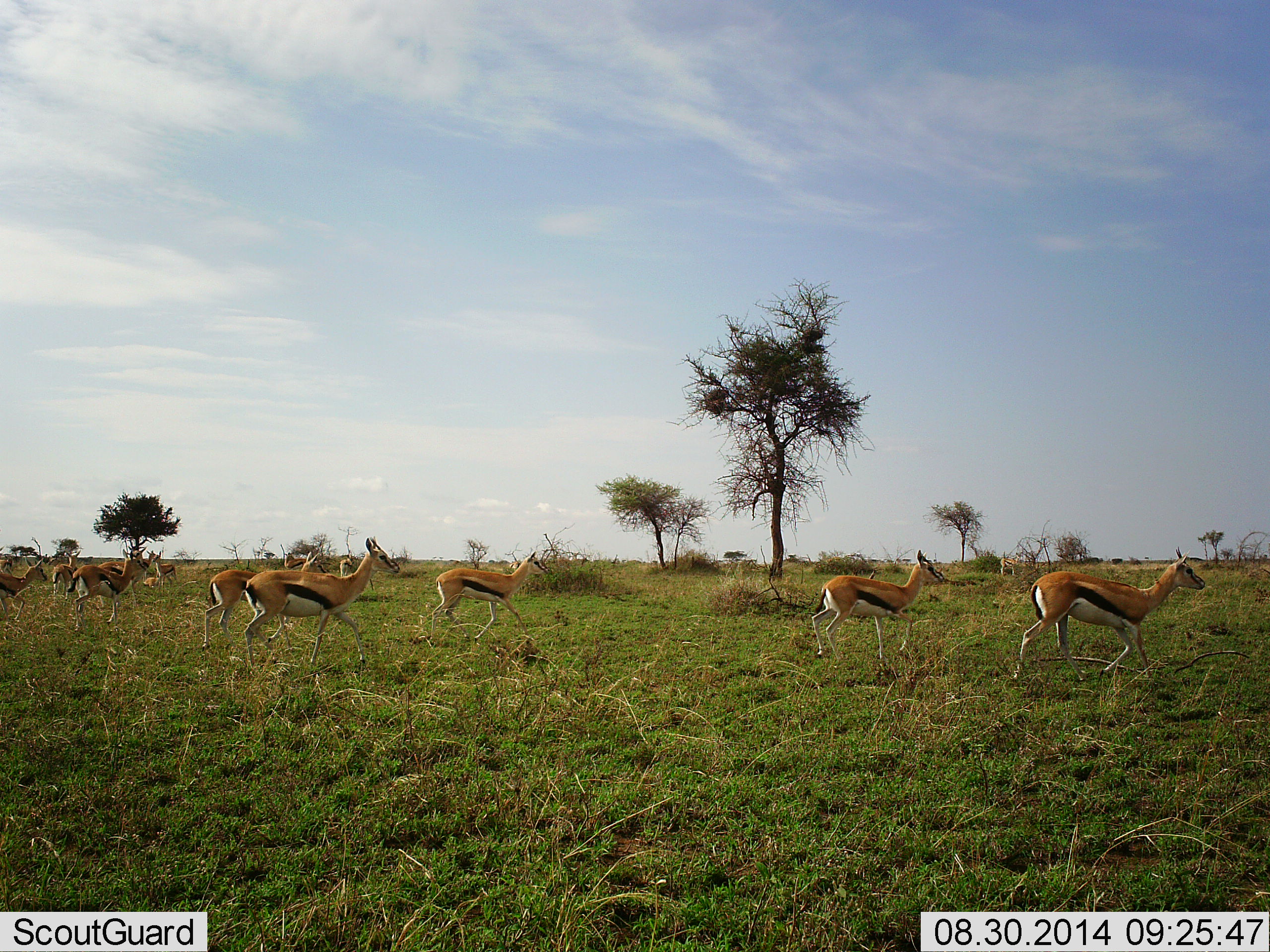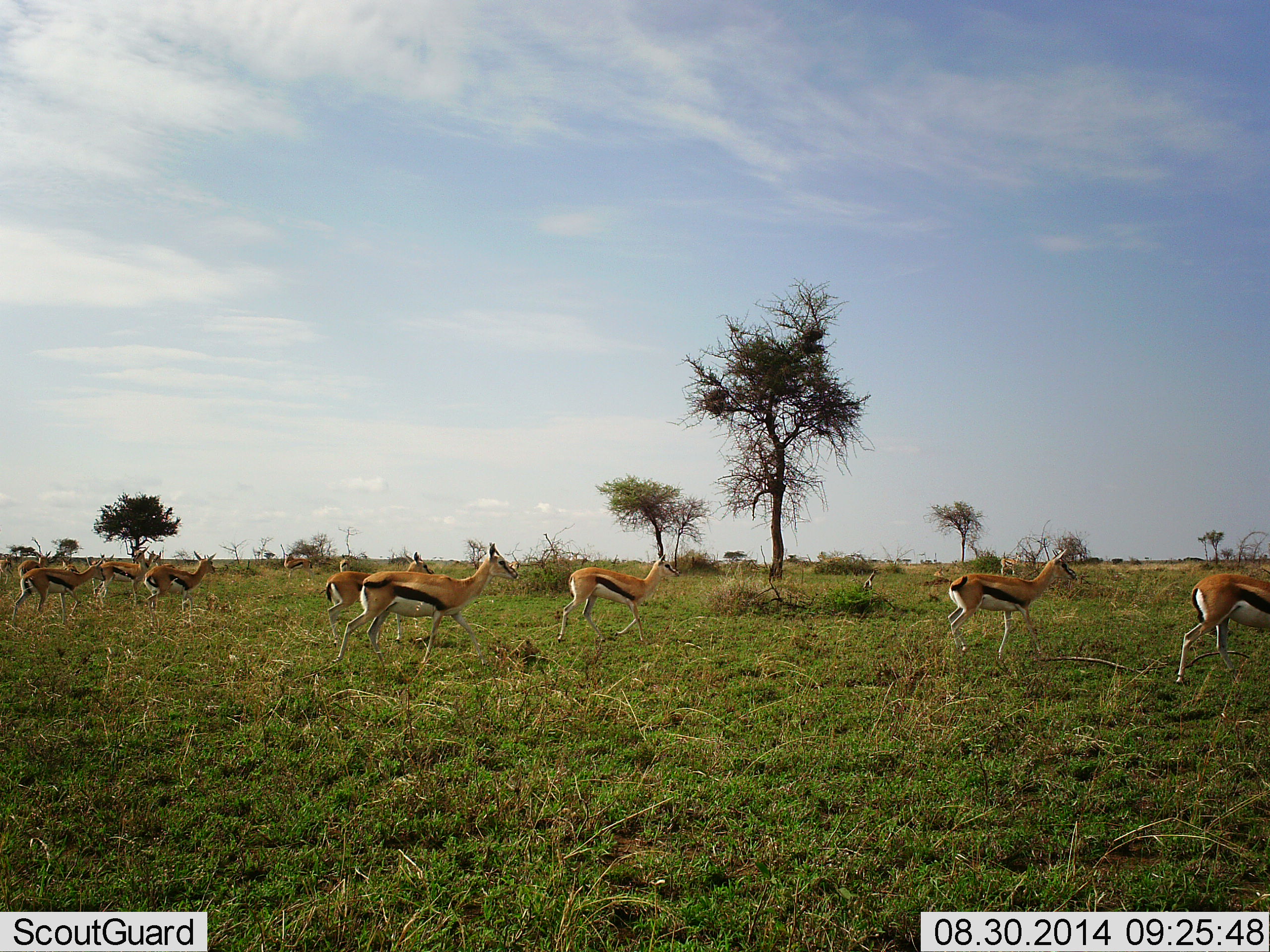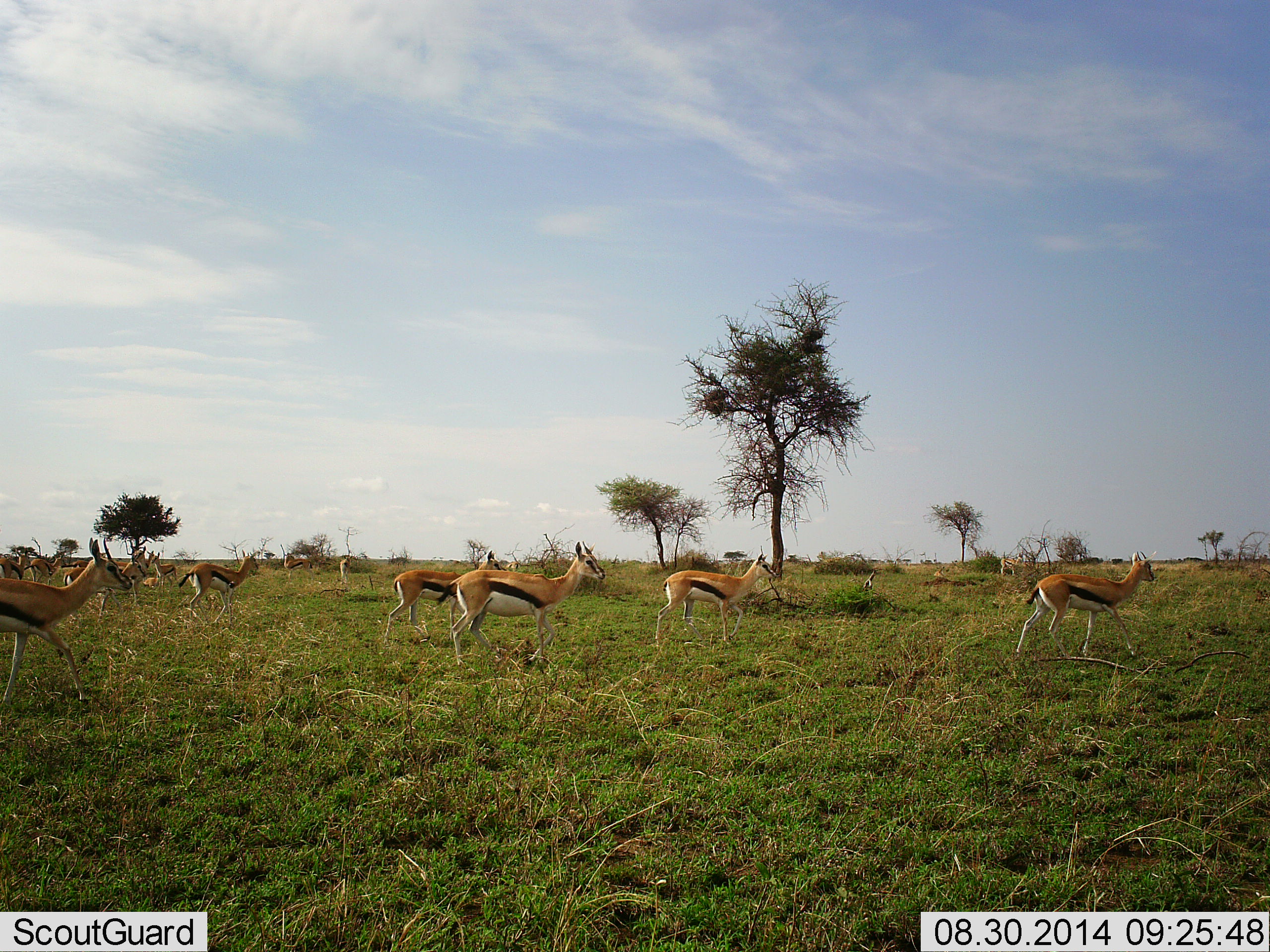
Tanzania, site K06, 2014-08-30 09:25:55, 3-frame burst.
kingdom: Animalia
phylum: Chordata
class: Mammalia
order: Artiodactyla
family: Bovidae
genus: Eudorcas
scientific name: Eudorcas thomsonii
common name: thomson's gazelle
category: gazellethomsons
Gazellethomsons (thomson's gazelle) (Eudorcas thomsonii), count 11-50. Behavior (volunteer vote fractions): standing 20%, resting 0%, moving 90%, interacting 0%. Young present (vote fraction): 0%. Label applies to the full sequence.